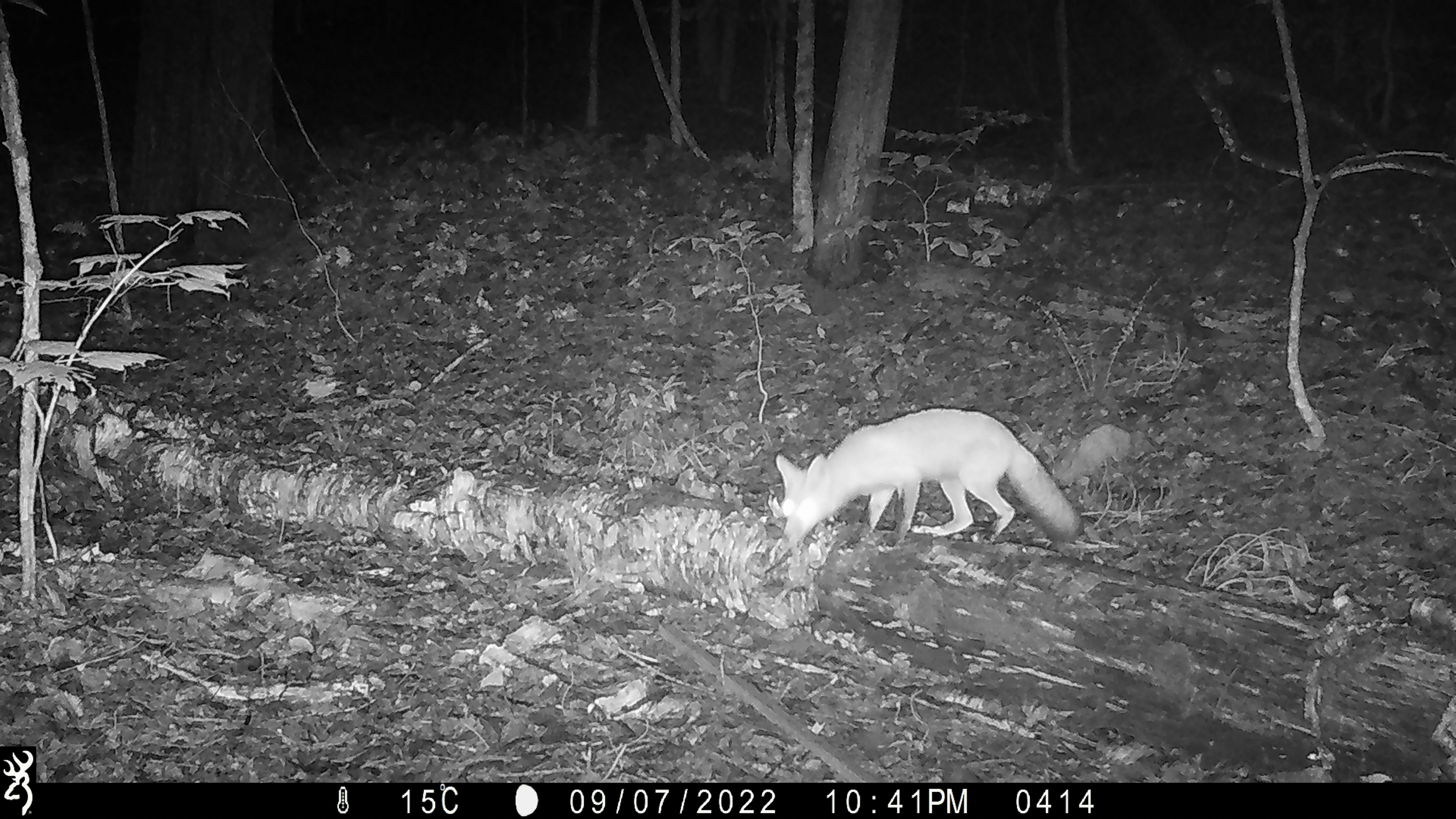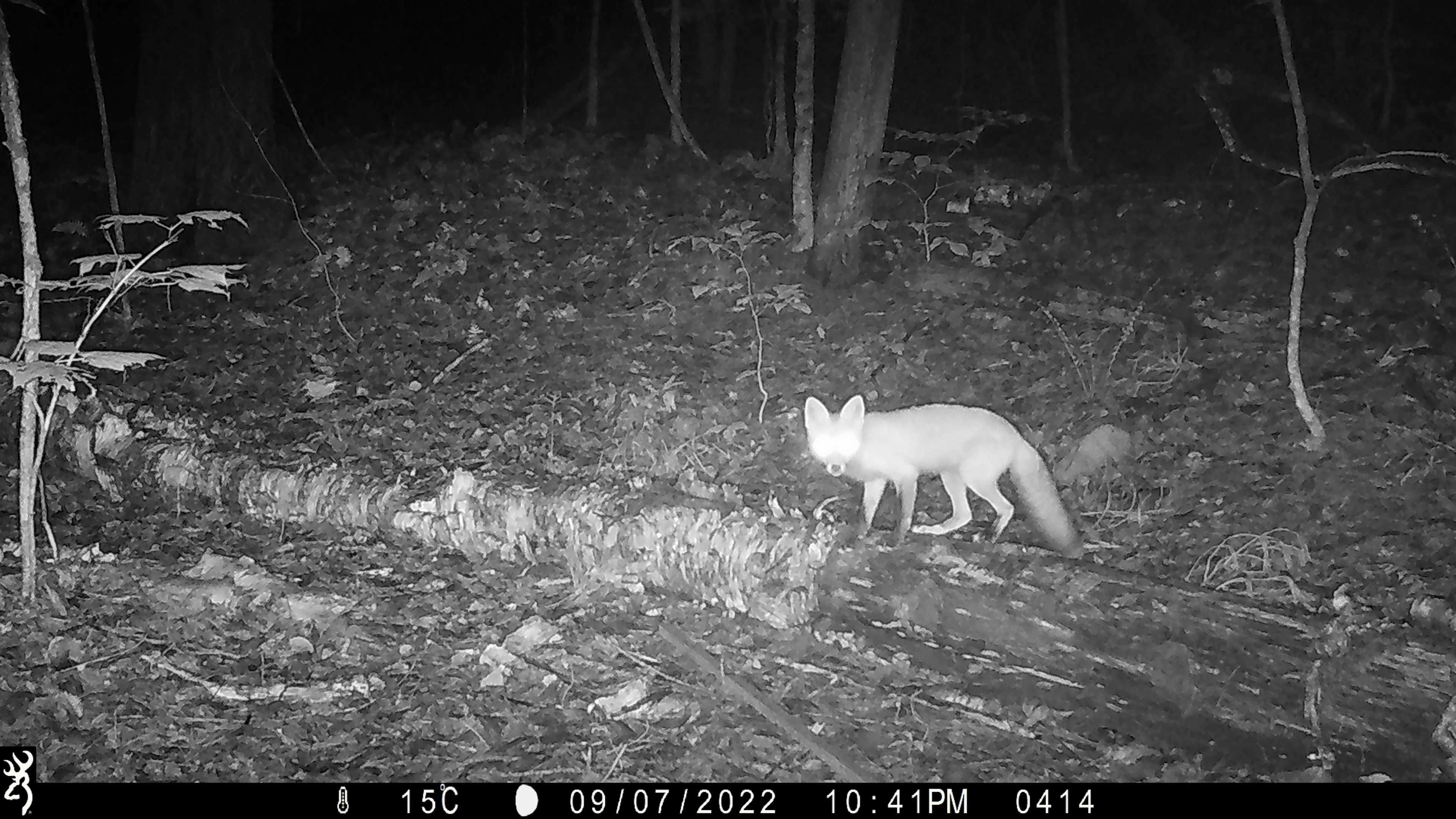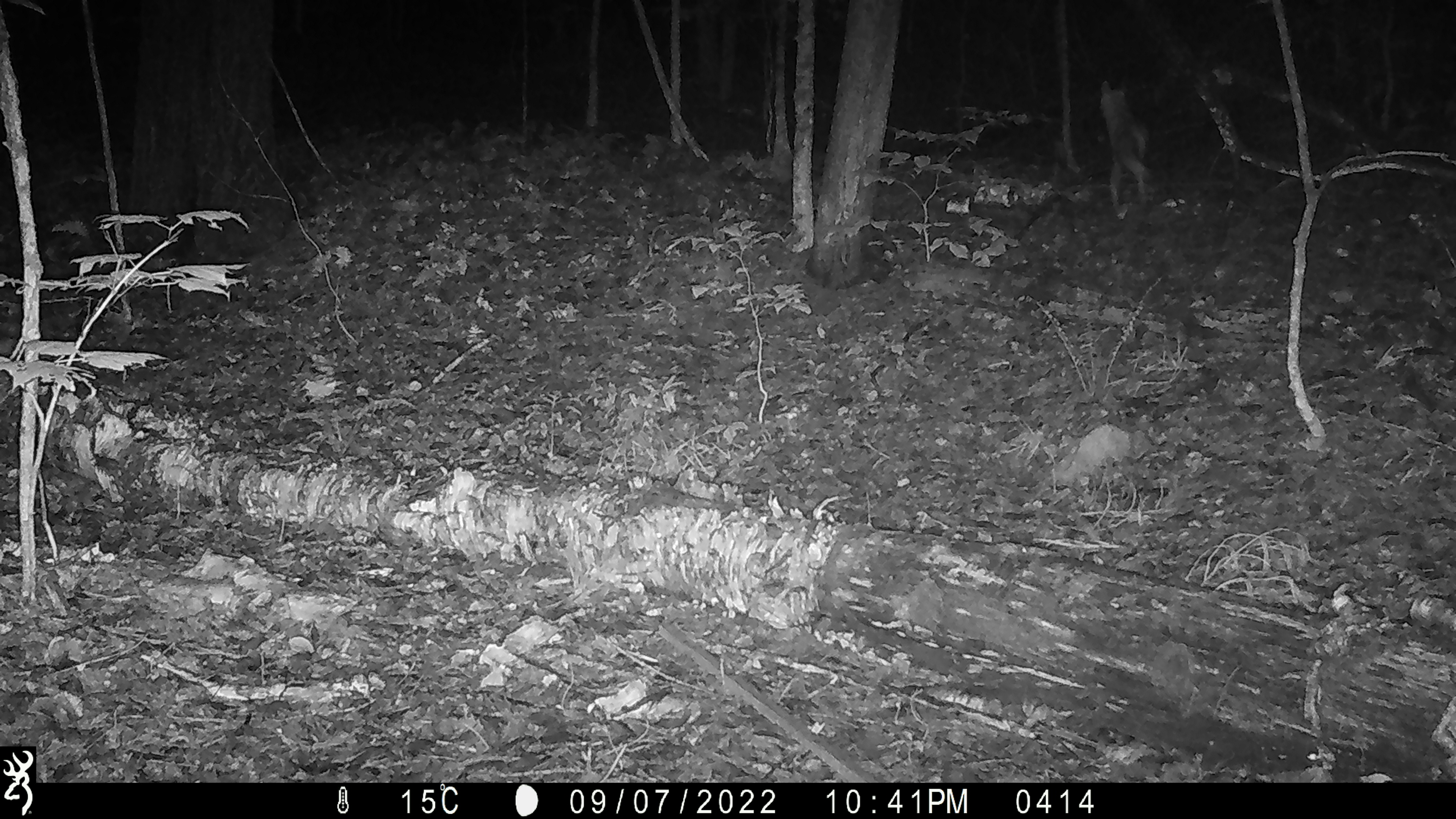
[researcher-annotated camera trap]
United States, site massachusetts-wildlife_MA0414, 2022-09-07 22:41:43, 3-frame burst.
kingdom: Animalia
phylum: Chordata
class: Mammalia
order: Carnivora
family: Canidae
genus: Urocyon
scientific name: Urocyon cinereoargenteus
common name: gray fox